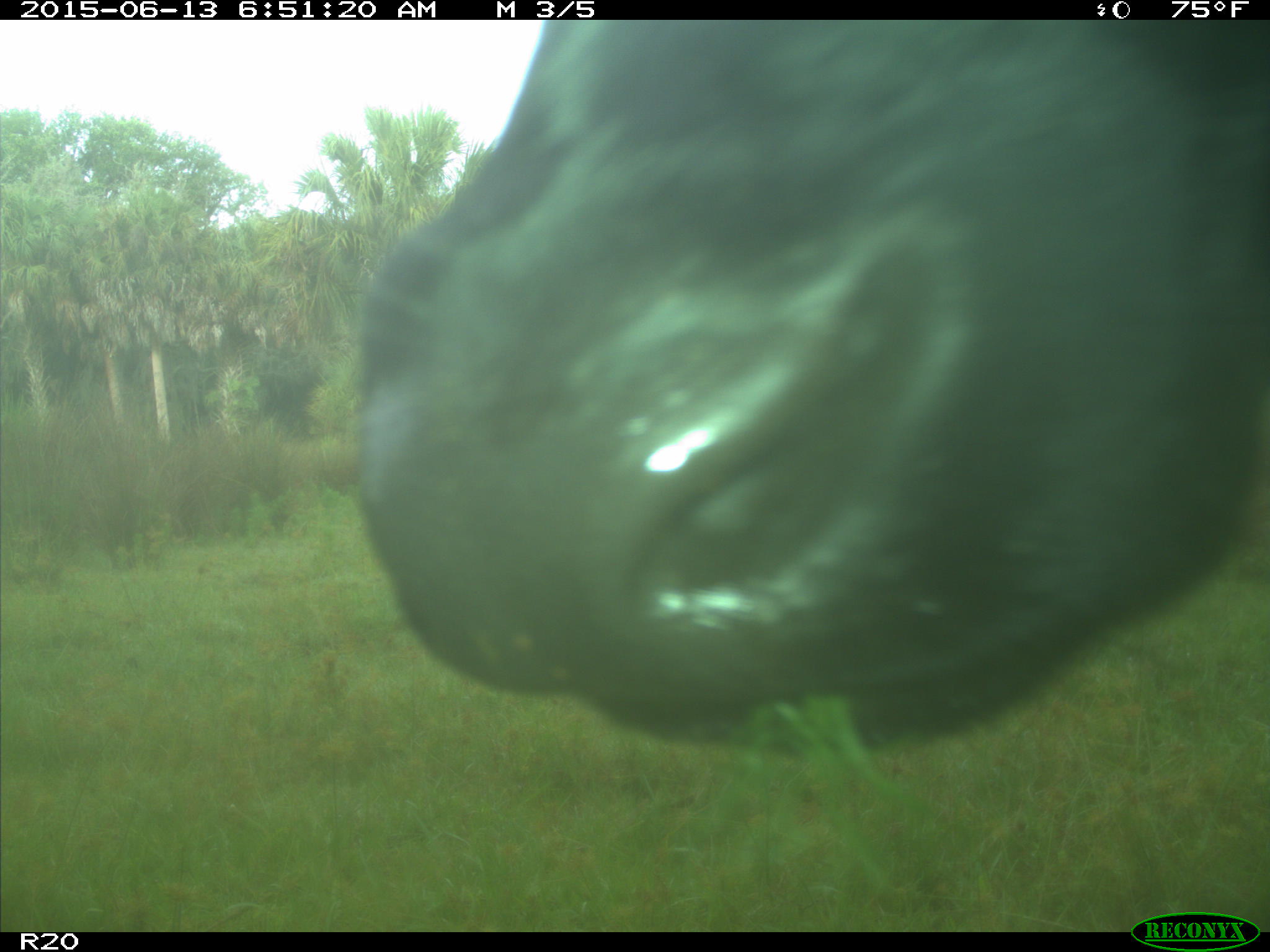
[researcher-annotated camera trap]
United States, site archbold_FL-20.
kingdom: Animalia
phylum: Chordata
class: Mammalia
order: Artiodactyla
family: Bovidae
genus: Bos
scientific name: Bos taurus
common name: domestic cow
Bos taurus (domestic cow).